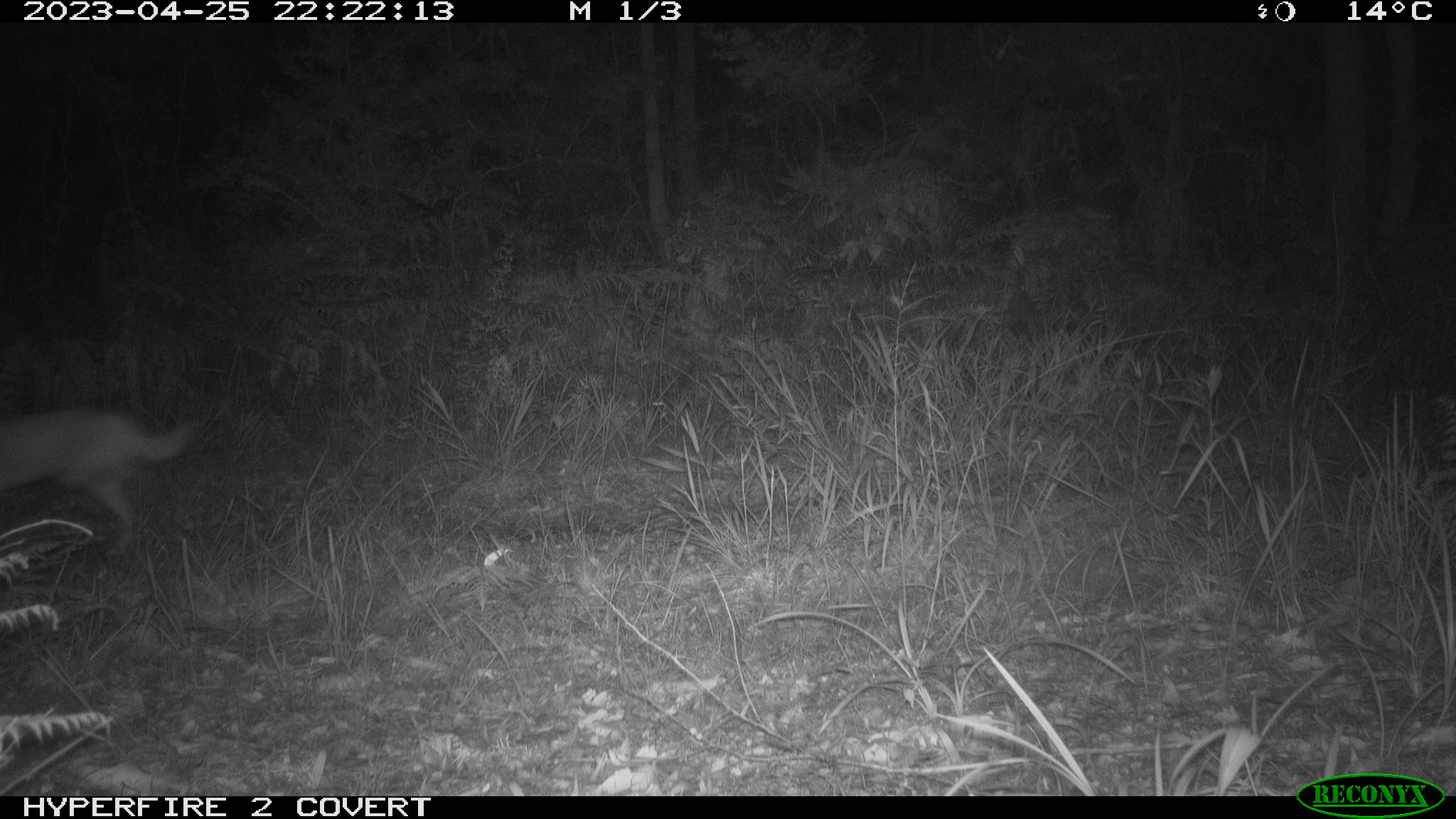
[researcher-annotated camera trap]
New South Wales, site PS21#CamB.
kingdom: Animalia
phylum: Chordata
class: Mammalia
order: Carnivora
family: Canidae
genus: Canis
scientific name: Canis familiaris dingo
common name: dingo